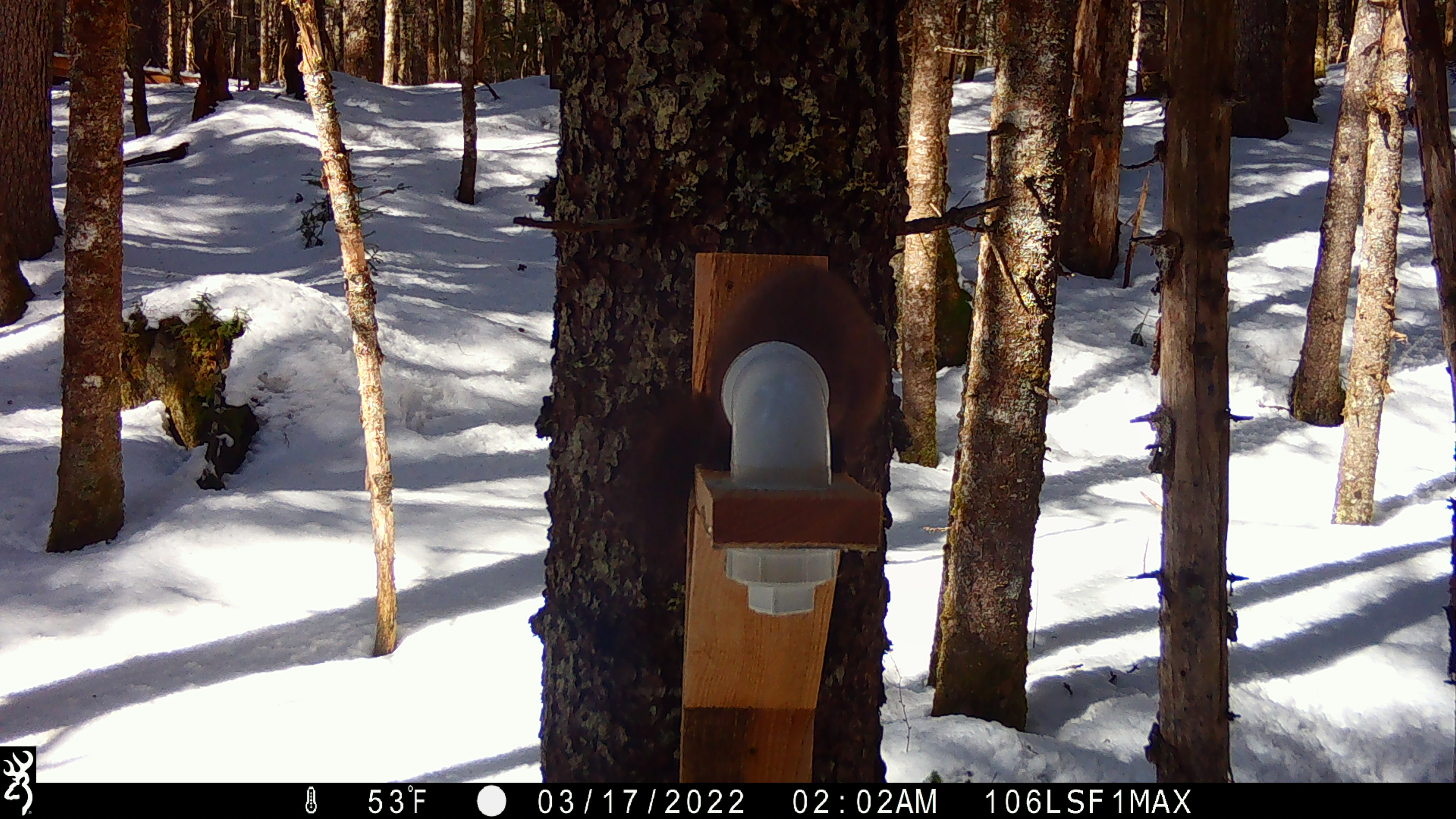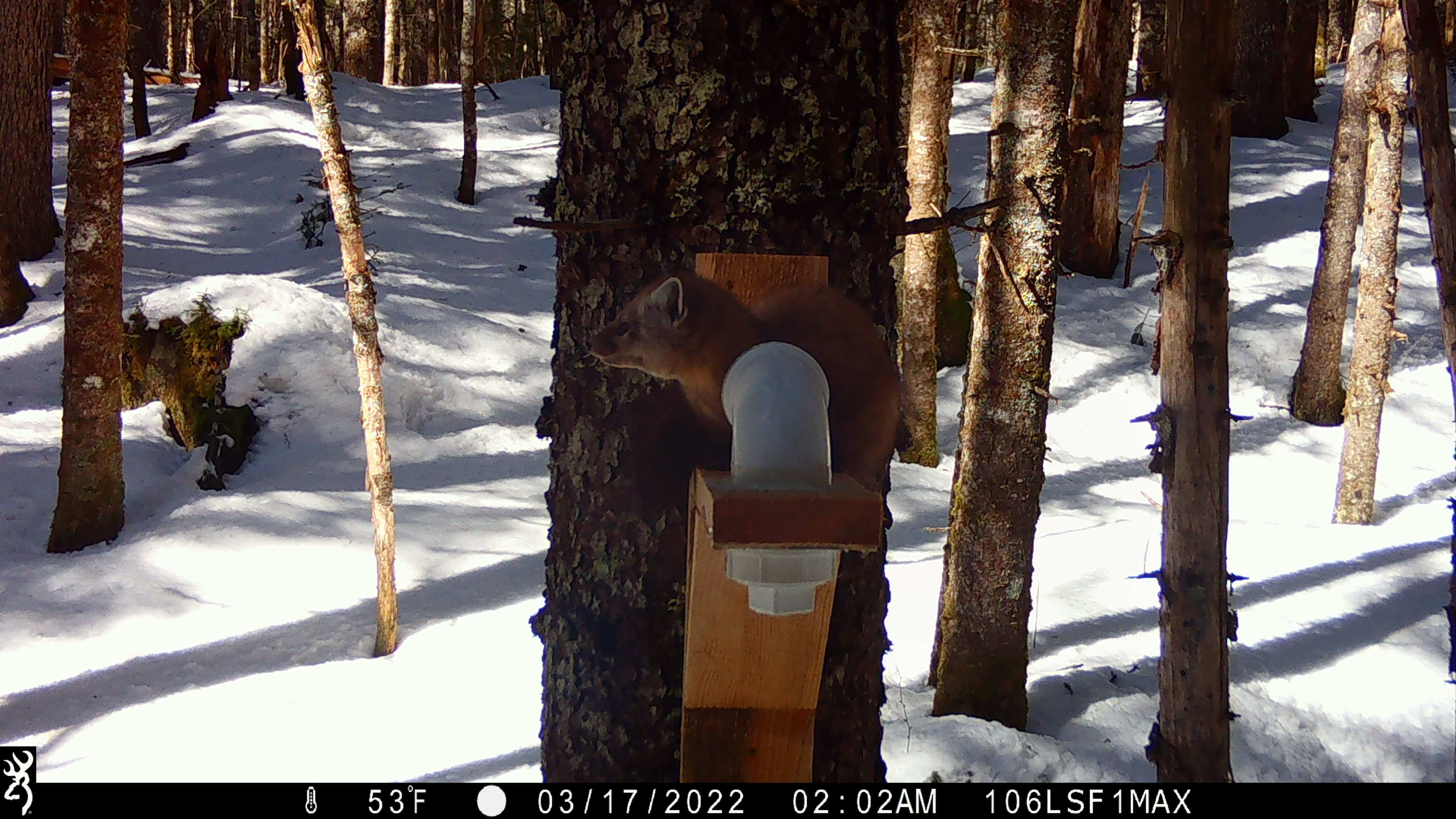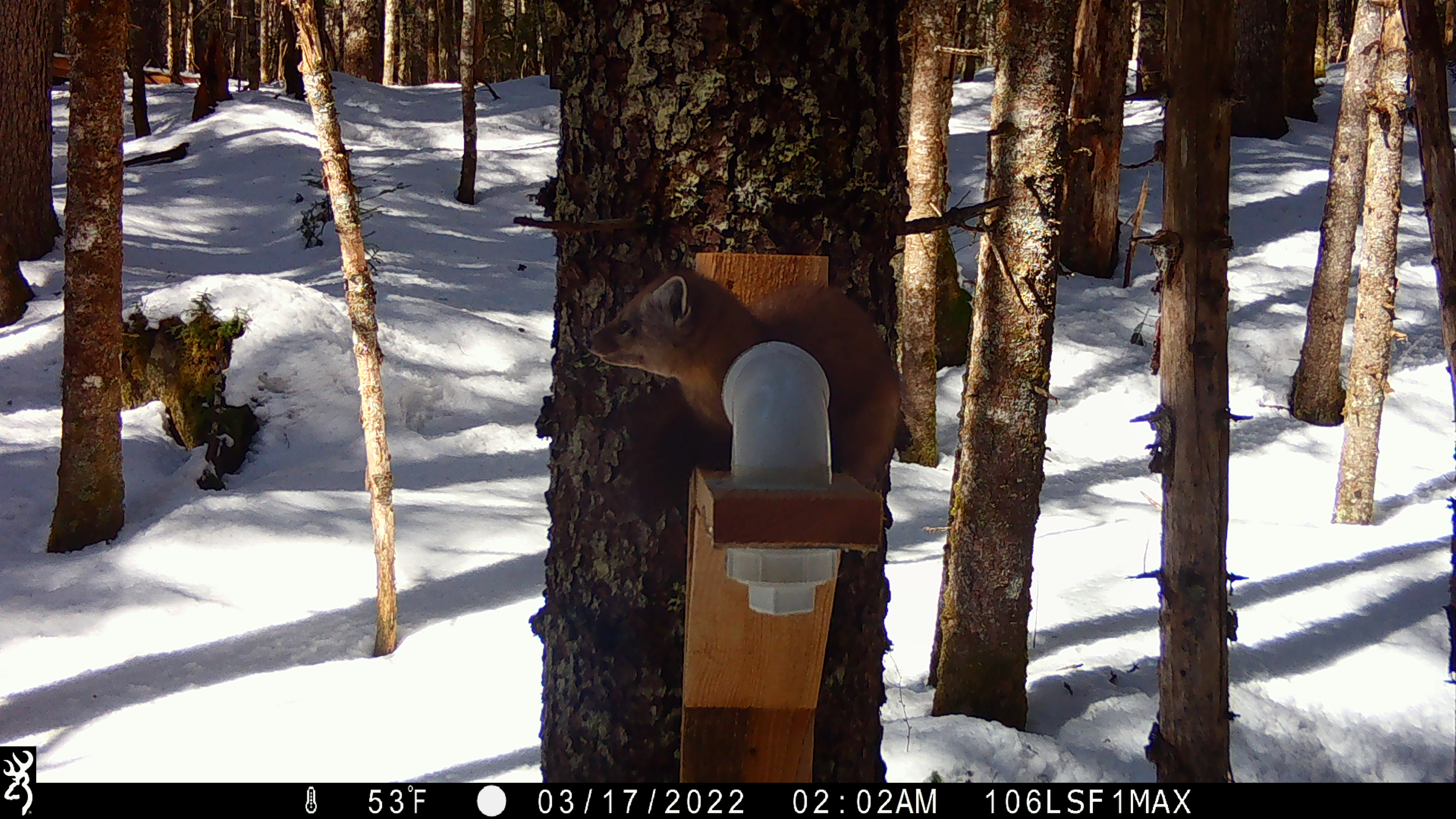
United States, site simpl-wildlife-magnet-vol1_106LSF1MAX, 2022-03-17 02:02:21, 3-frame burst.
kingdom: Animalia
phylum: Chordata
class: Mammalia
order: Carnivora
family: Mustelidae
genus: Martes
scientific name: Martes americana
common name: american marten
American marten (Martes americana).